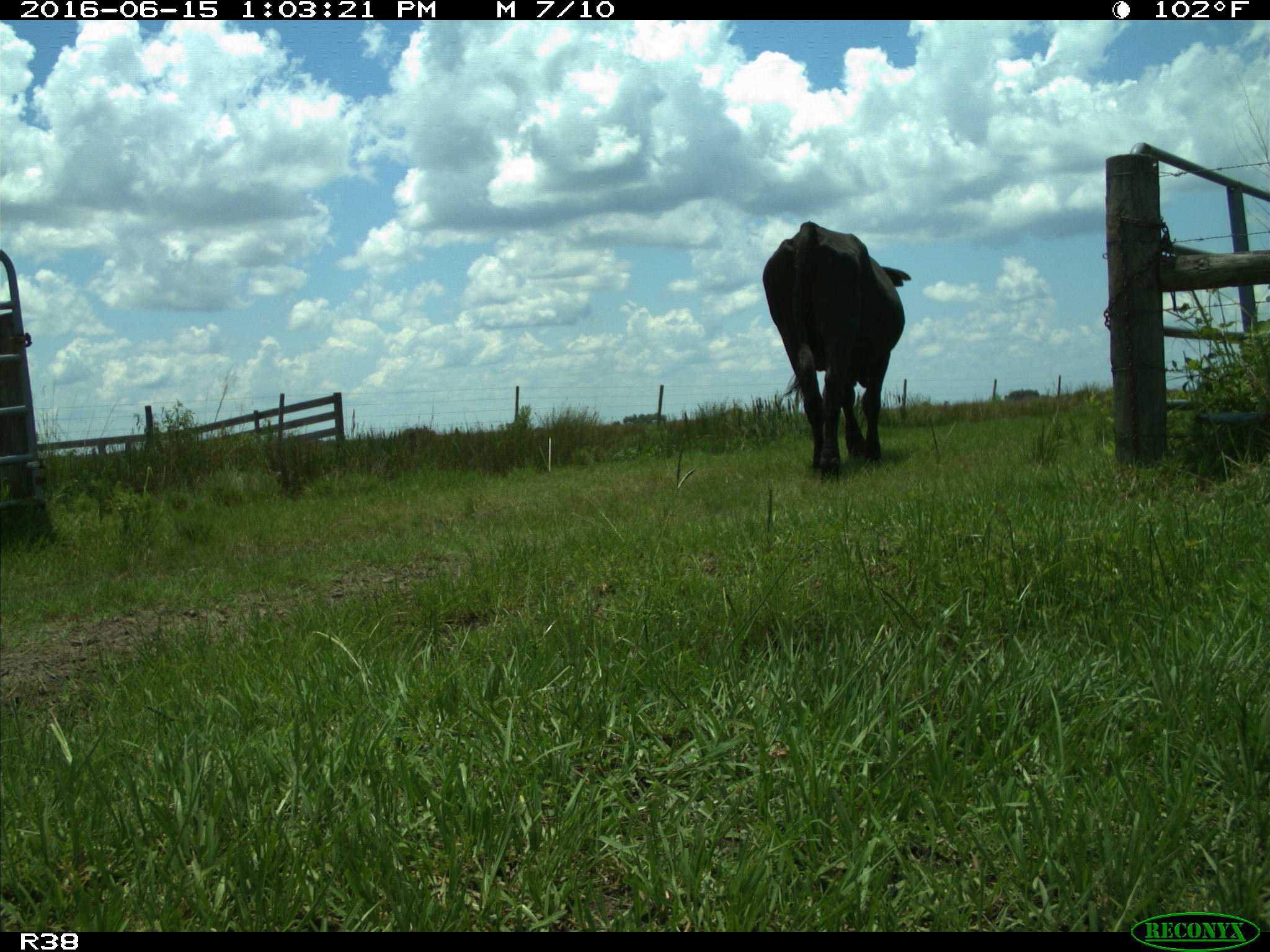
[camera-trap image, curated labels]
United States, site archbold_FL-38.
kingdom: Animalia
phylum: Chordata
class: Mammalia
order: Artiodactyla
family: Bovidae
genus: Bos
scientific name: Bos taurus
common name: domestic cow